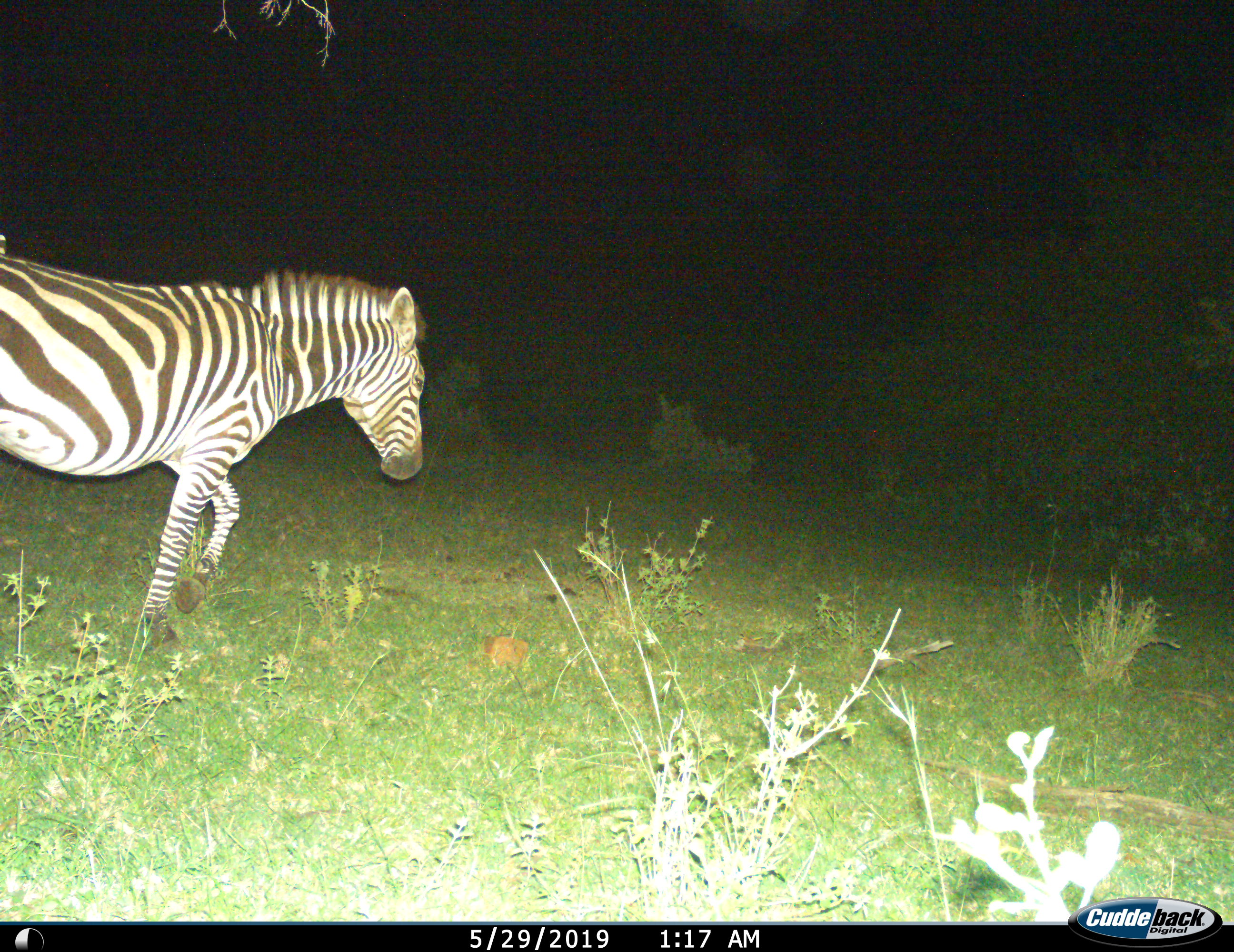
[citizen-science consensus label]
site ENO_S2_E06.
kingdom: Animalia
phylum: Chordata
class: Mammalia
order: Perissodactyla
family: Equidae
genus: Equus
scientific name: Equus quagga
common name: plains zebra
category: zebraplains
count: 1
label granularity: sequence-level